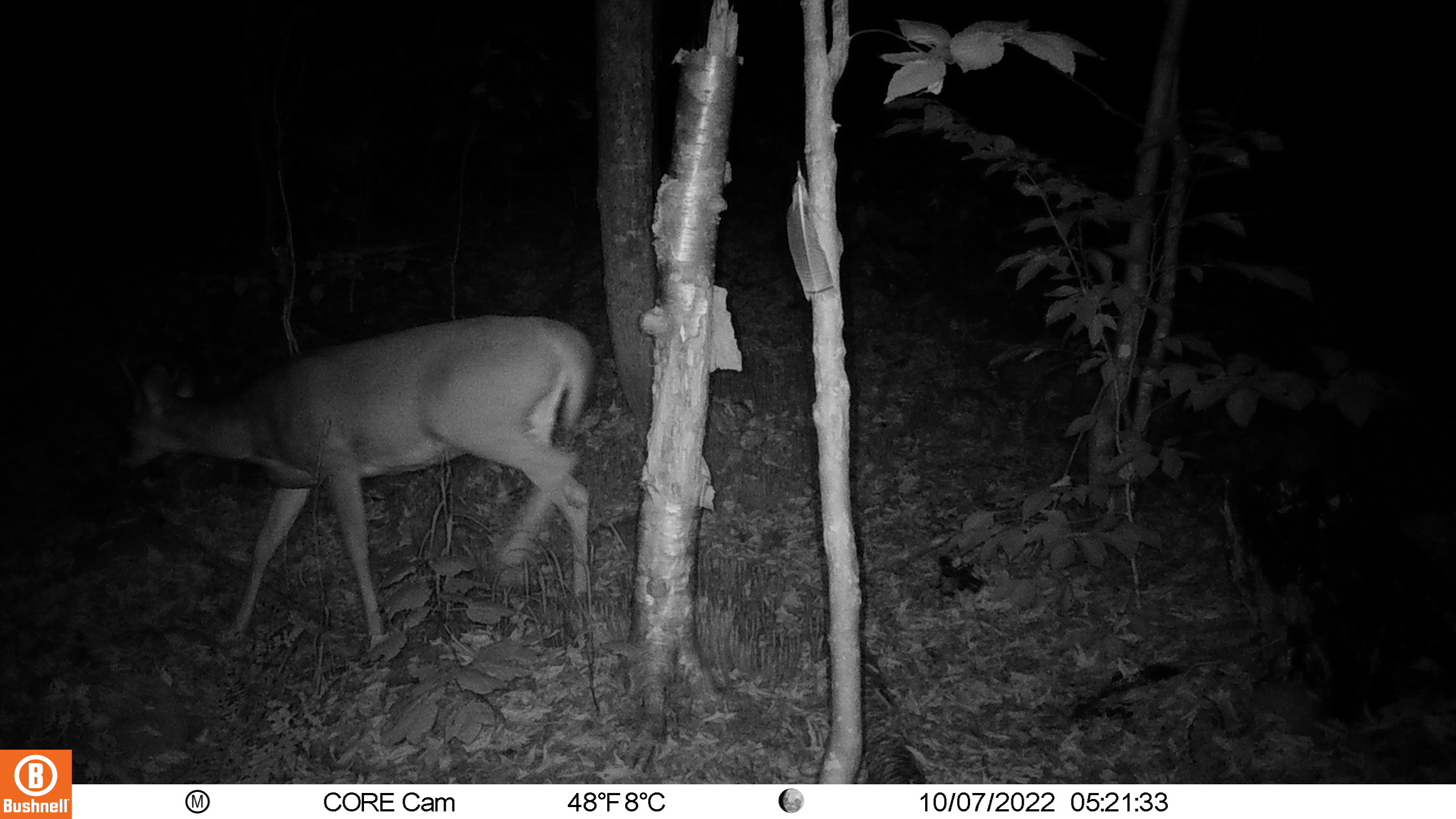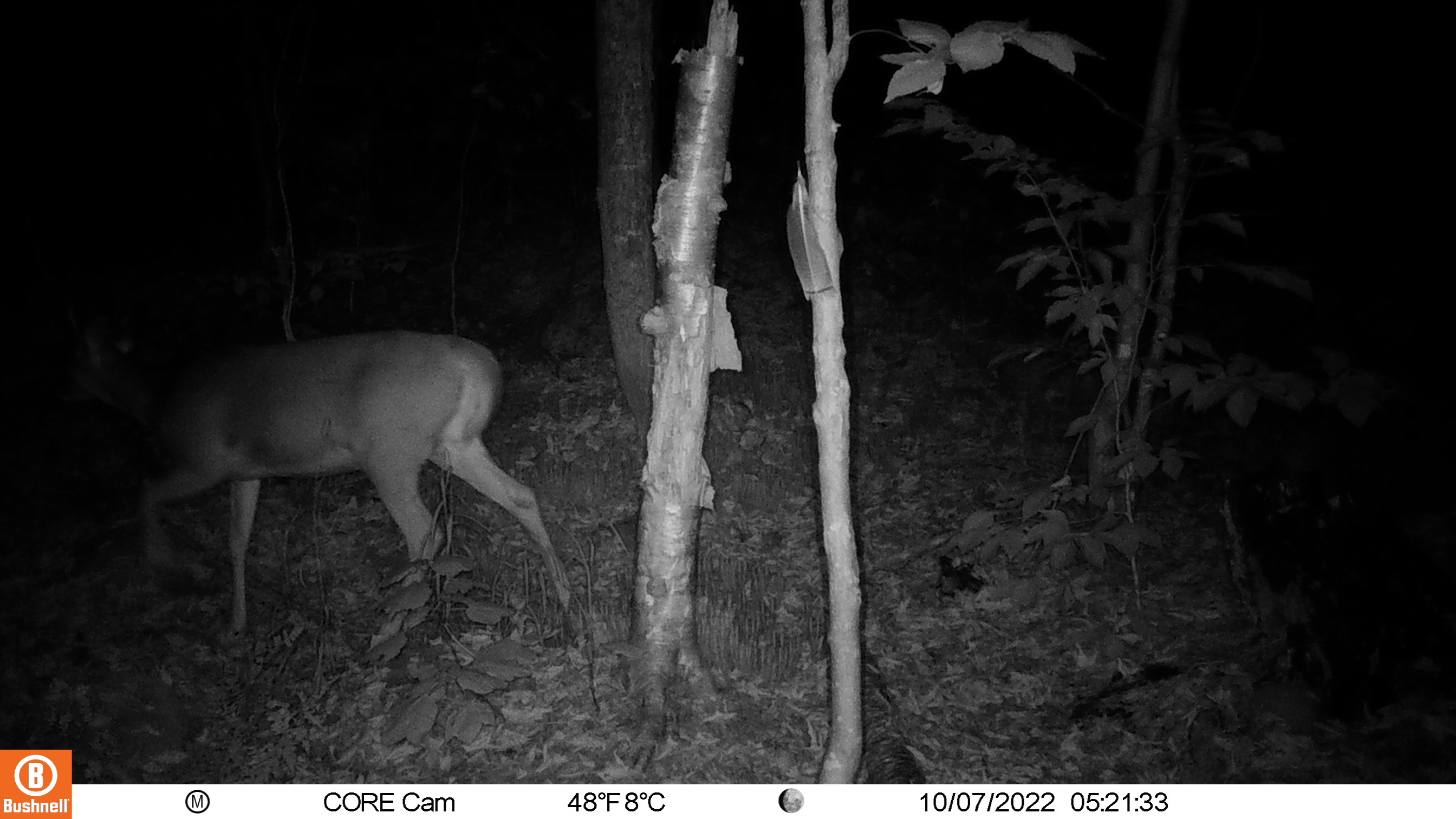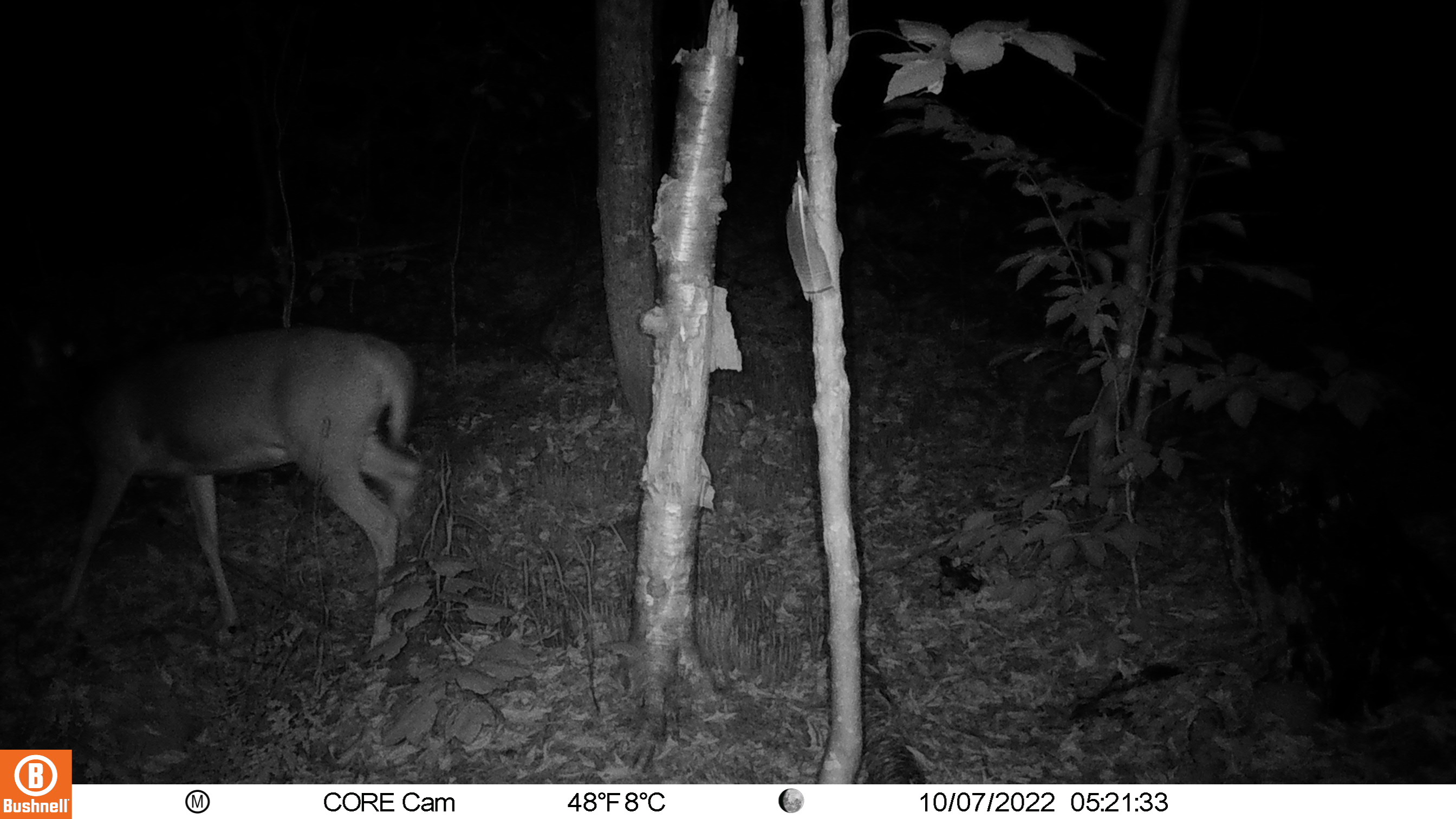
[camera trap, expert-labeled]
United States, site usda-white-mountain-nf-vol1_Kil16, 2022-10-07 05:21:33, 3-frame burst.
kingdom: Animalia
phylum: Chordata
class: Mammalia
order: Artiodactyla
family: Cervidae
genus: Odocoileus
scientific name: Odocoileus virginianus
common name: white-tailed deer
White-tailed deer (Odocoileus virginianus).